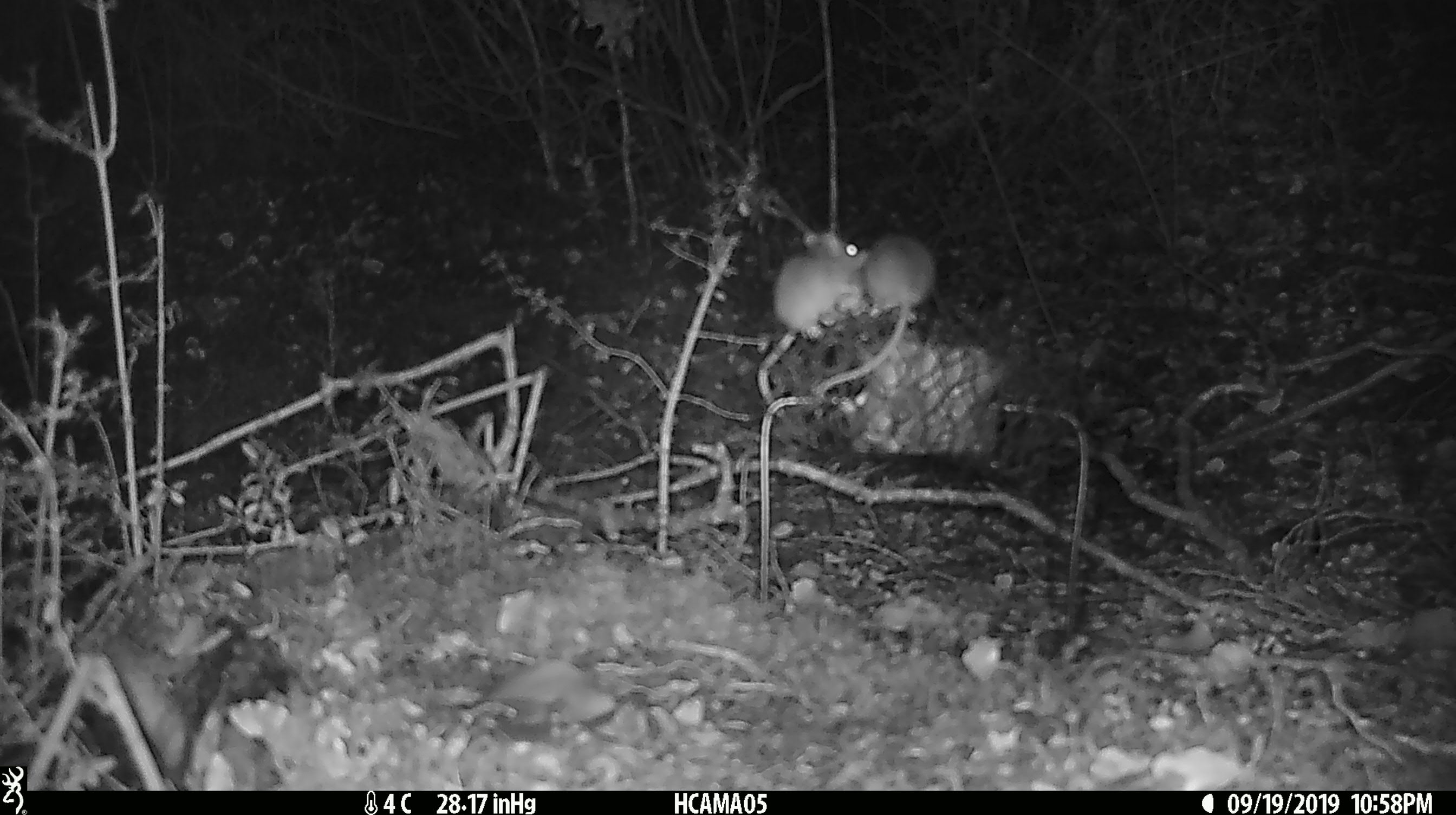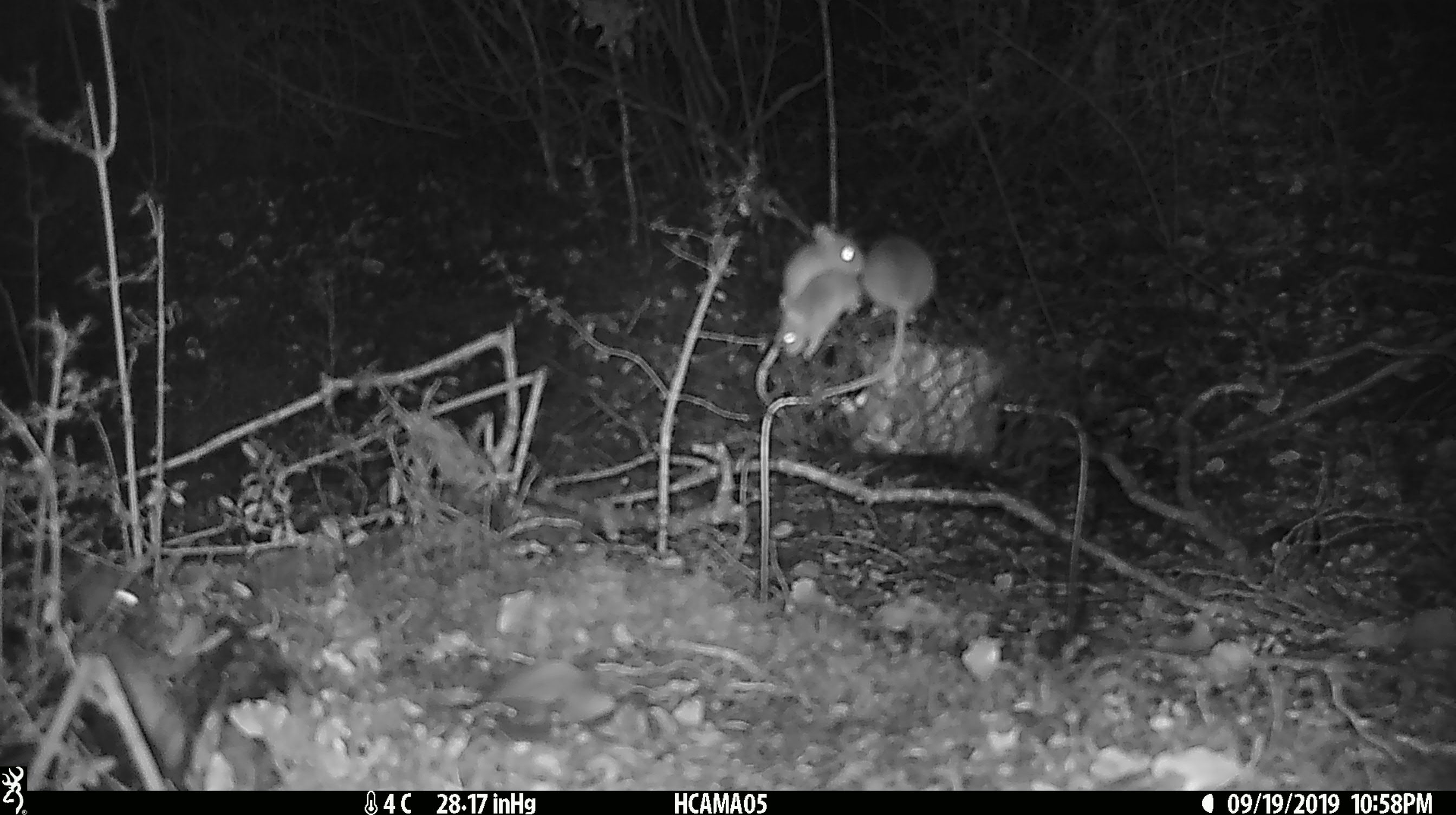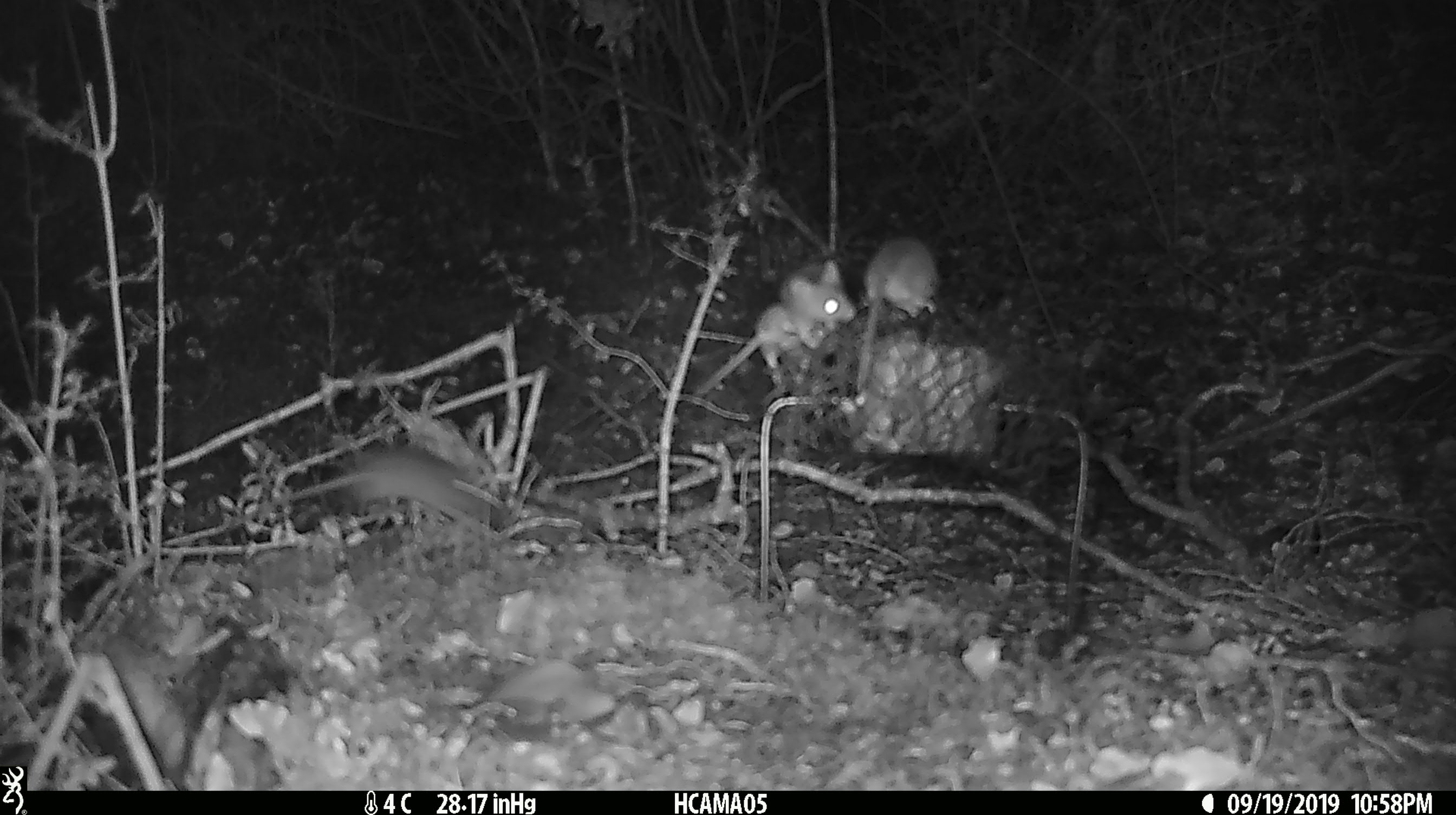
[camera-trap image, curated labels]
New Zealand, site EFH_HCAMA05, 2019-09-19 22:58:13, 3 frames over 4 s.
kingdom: Animalia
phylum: Chordata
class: Mammalia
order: Rodentia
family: Muridae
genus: Mus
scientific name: Mus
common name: mouse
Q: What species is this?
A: Mouse (Mus).